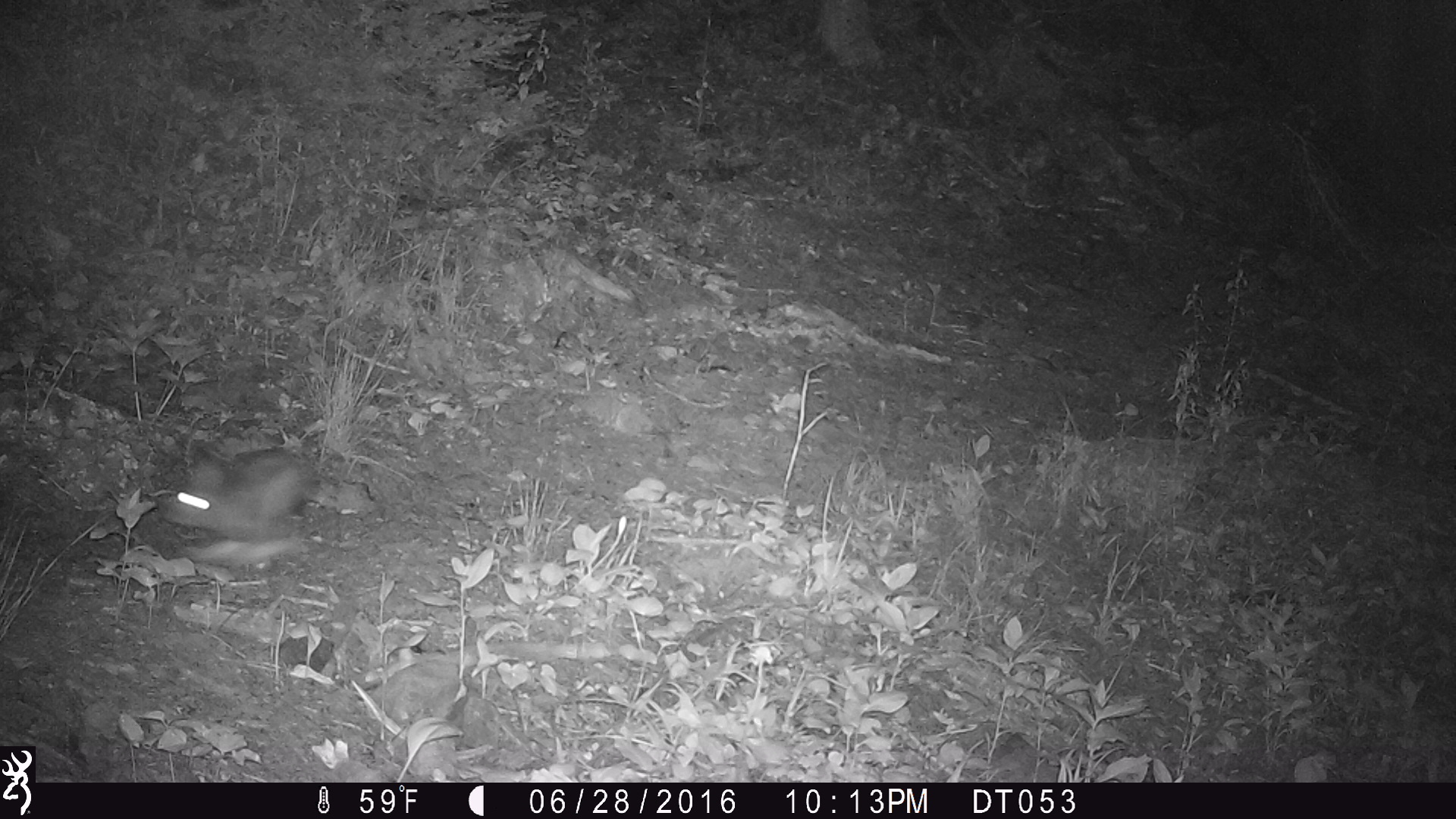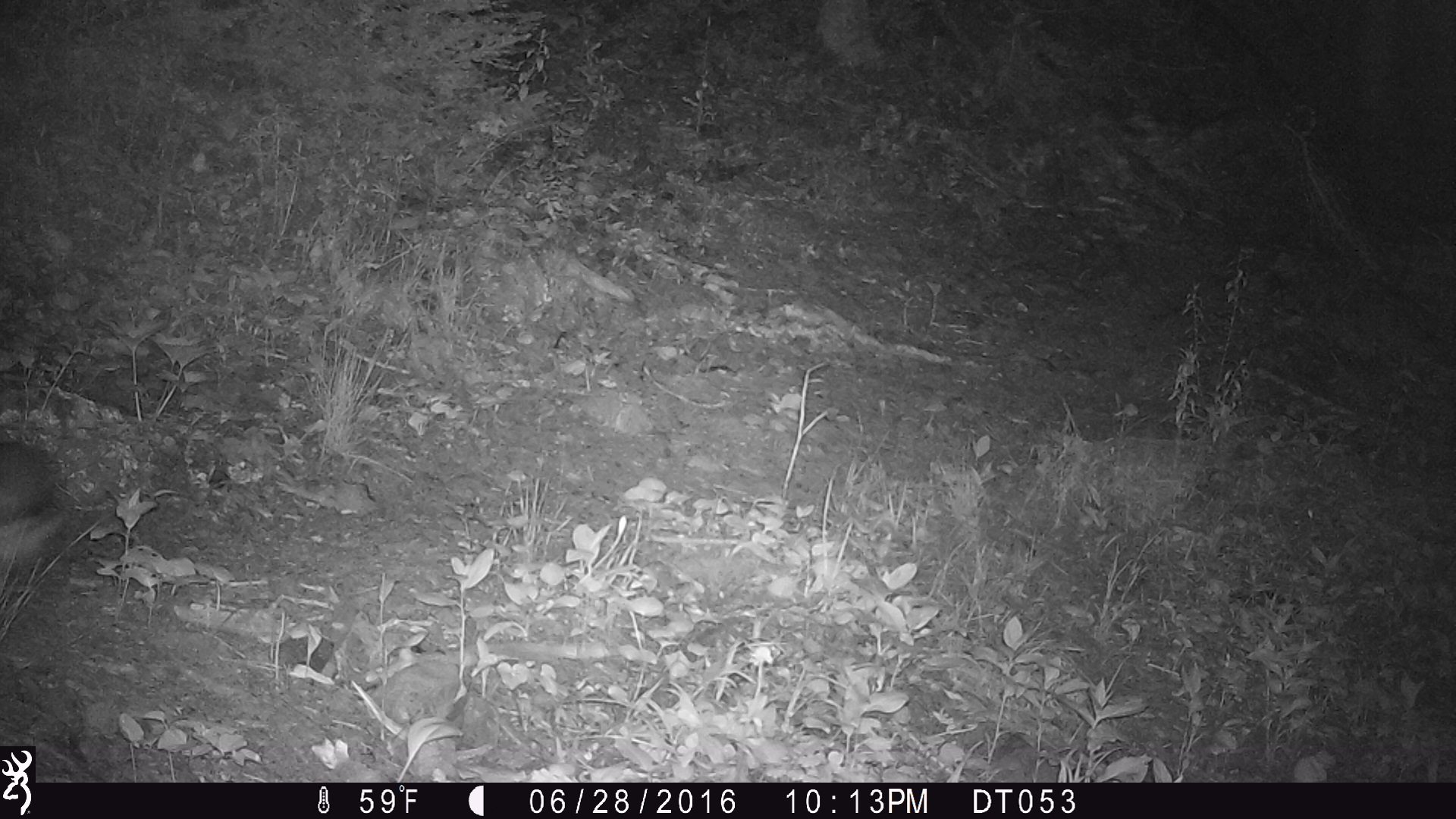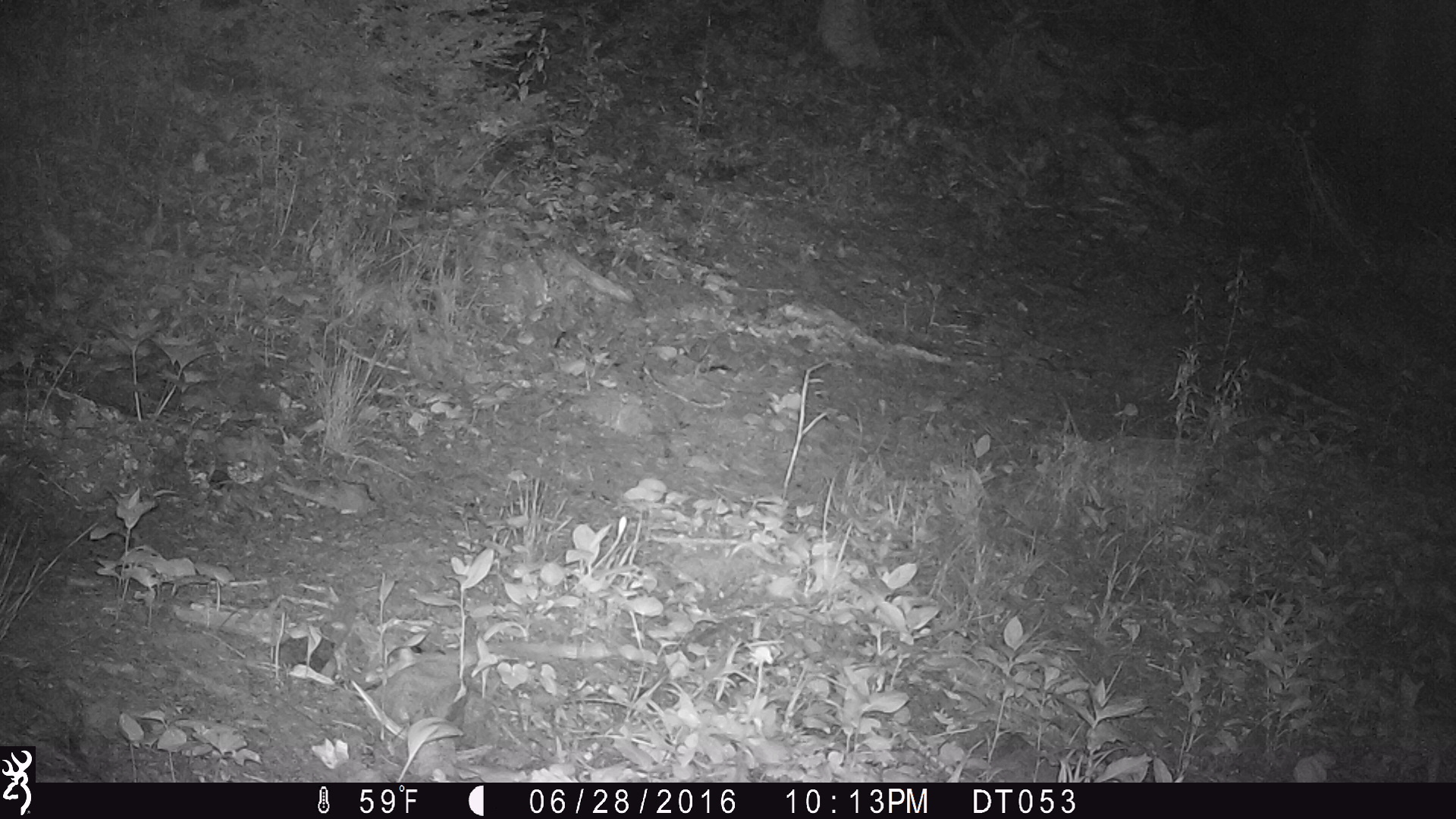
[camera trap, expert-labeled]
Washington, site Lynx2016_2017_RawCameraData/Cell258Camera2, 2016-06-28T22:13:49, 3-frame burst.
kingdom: Animalia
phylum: Chordata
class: Mammalia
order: Lagomorpha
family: Leporidae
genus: Lepus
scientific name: Lepus americanus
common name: snowshoe hare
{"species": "Lepus americanus (snowshoe hare)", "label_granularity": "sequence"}